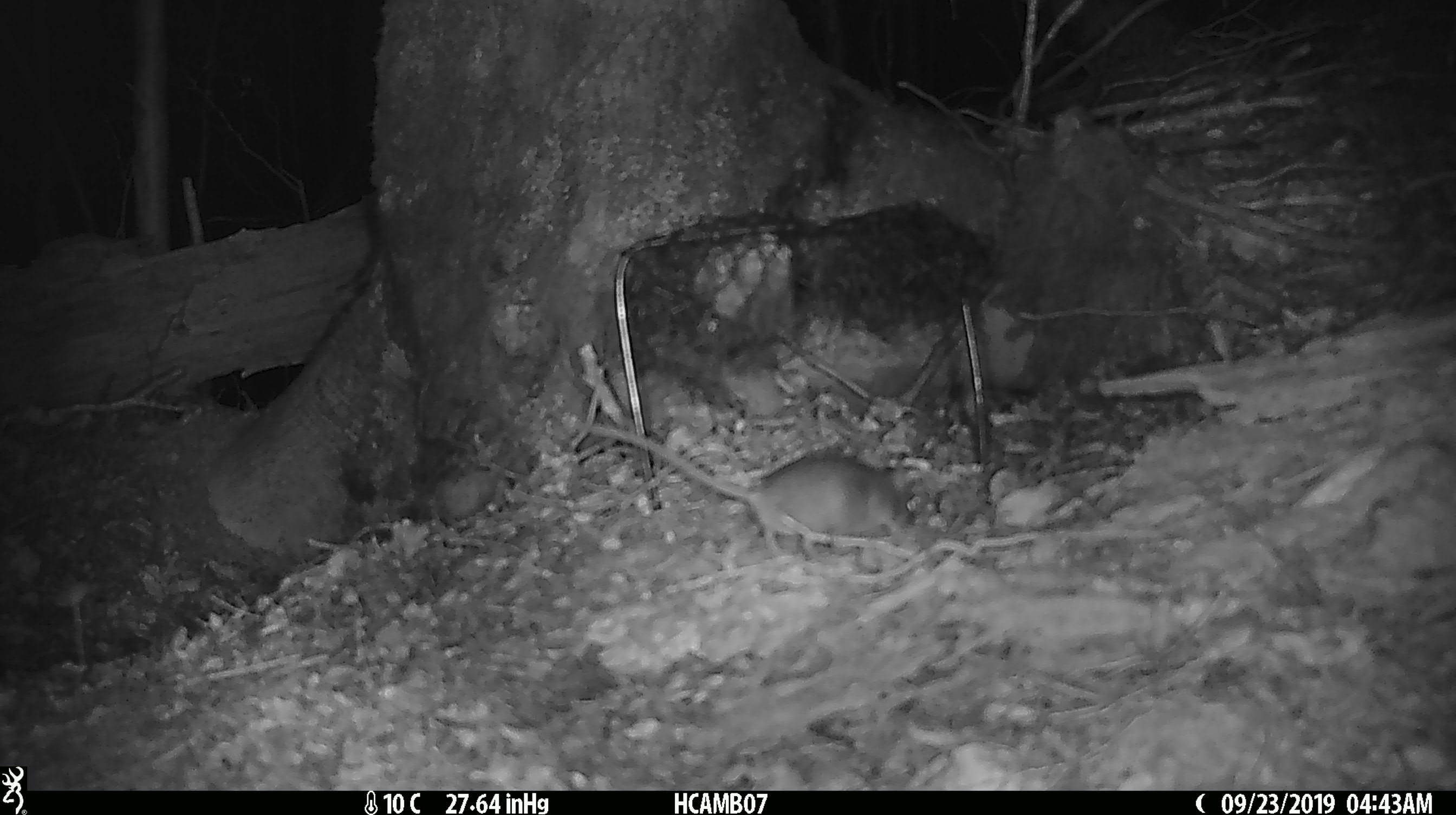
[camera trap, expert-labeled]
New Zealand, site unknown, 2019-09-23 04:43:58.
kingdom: Animalia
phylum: Chordata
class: Mammalia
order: Rodentia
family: Muridae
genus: Mus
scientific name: Mus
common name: mouse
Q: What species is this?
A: Mouse (Mus).